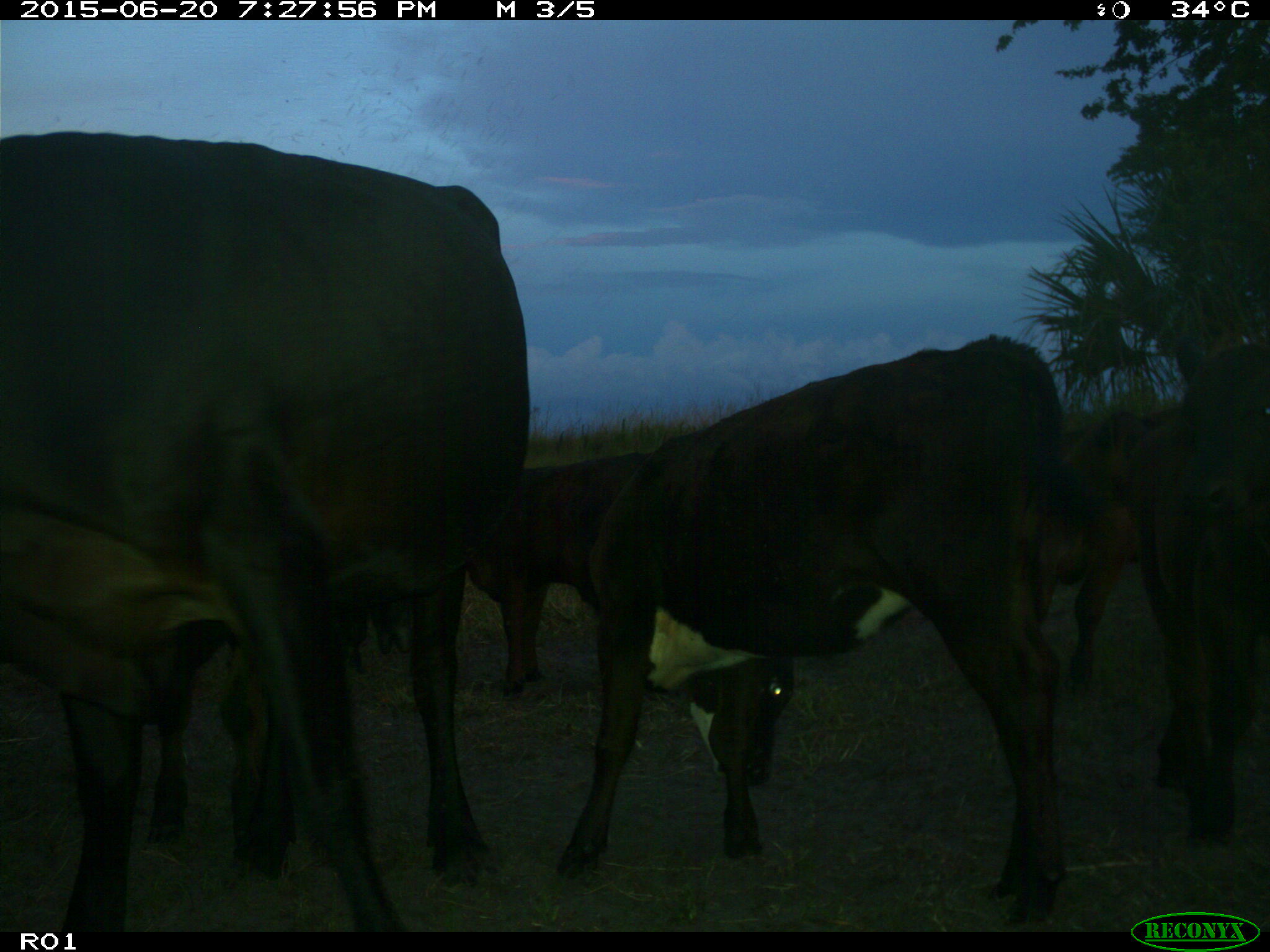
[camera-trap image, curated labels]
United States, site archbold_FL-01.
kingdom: Animalia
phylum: Chordata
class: Mammalia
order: Artiodactyla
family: Bovidae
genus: Bos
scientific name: Bos taurus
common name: domestic cow